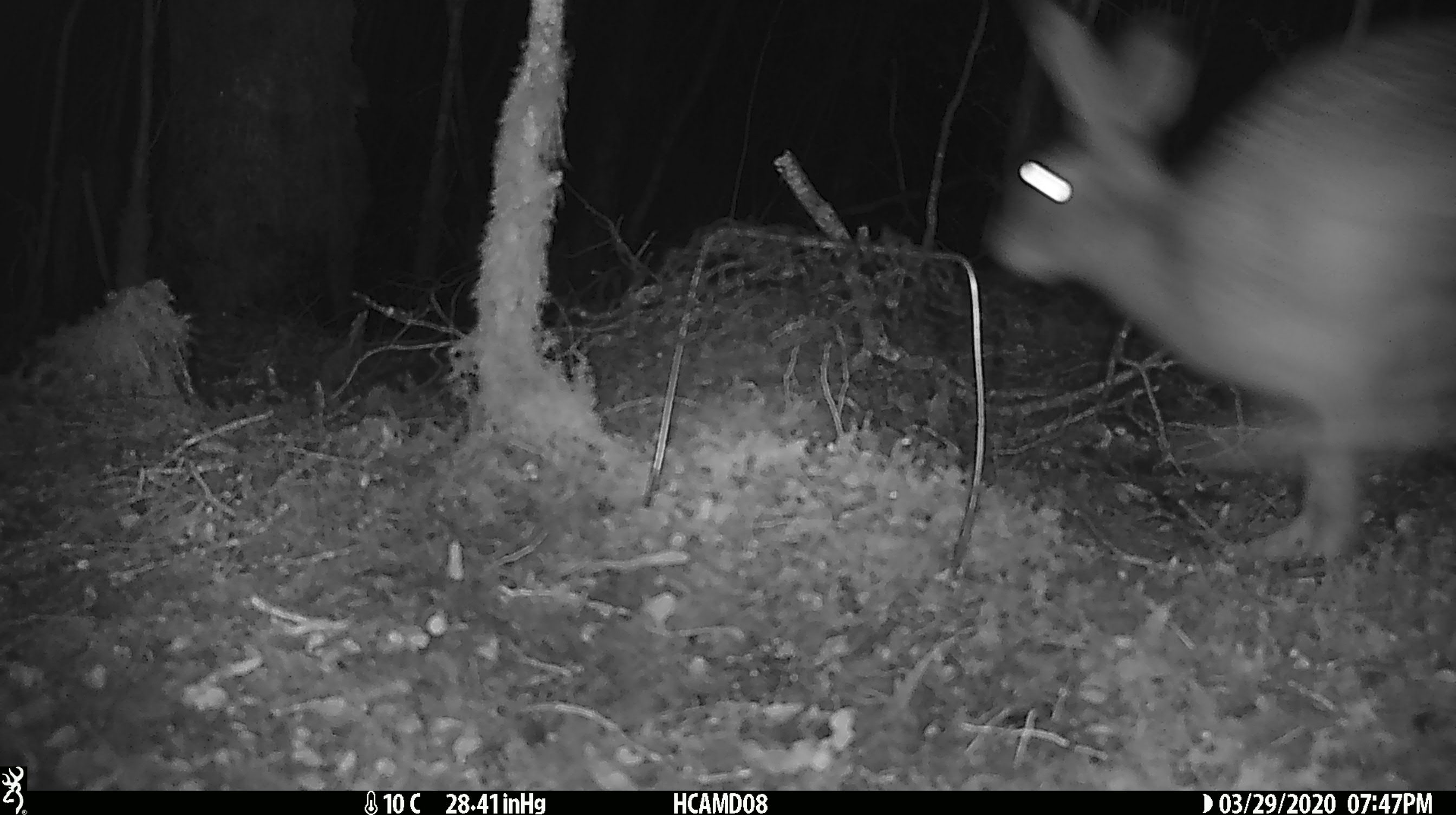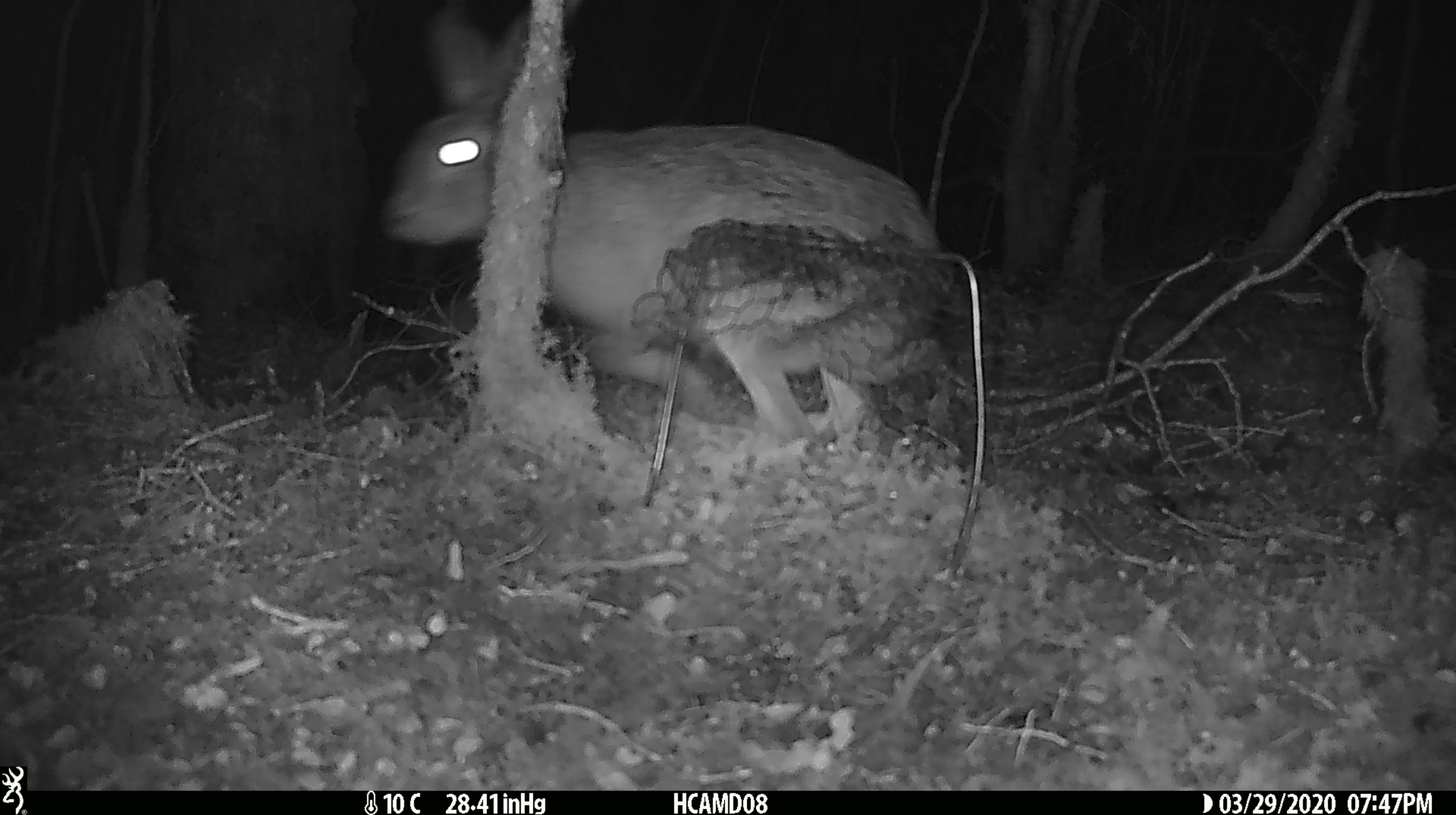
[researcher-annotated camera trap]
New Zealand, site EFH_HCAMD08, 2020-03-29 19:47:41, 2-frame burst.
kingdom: Animalia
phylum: Chordata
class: Mammalia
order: Lagomorpha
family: Leporidae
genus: Lepus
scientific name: Lepus europaeus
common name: brown hare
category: hare